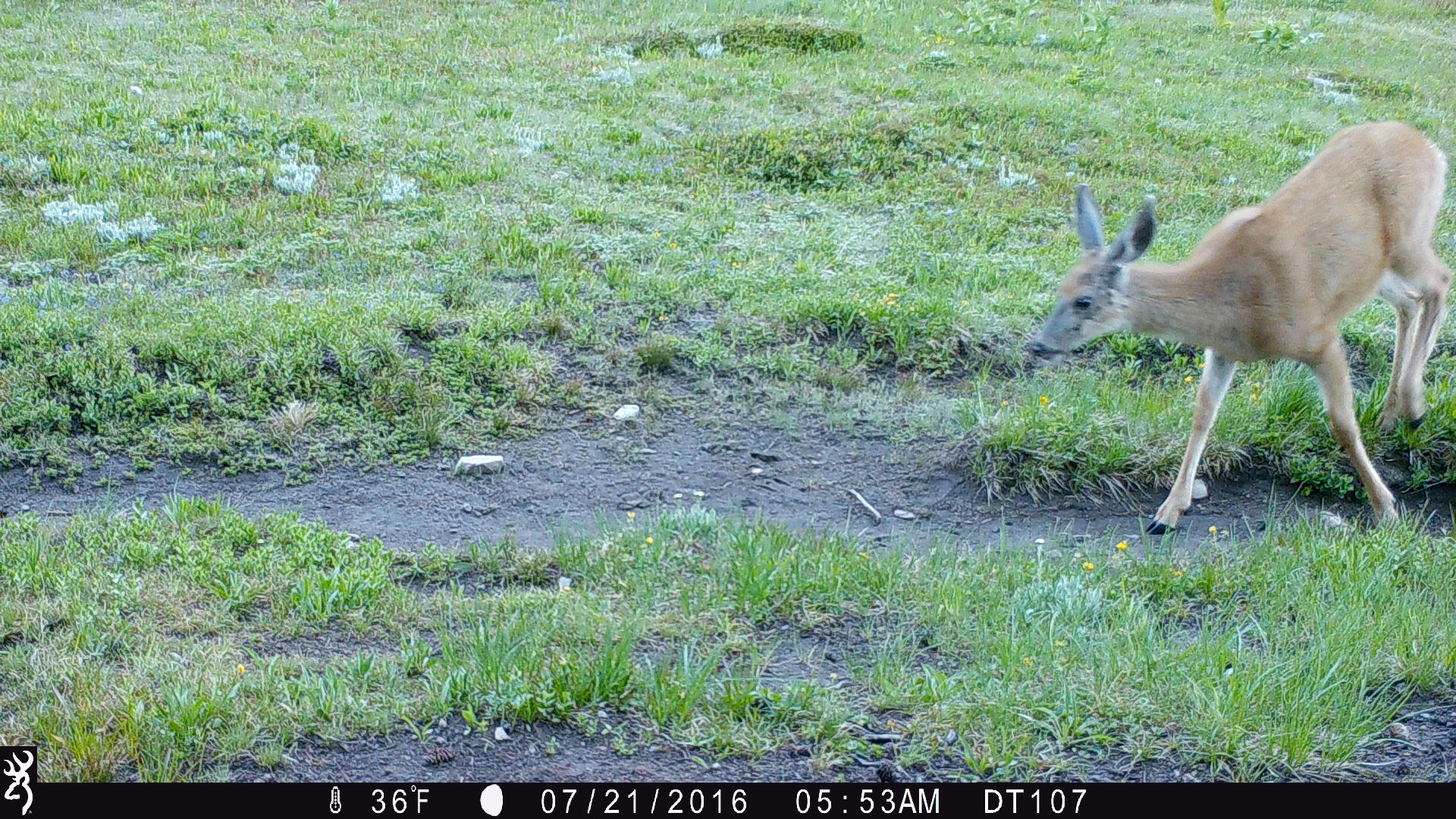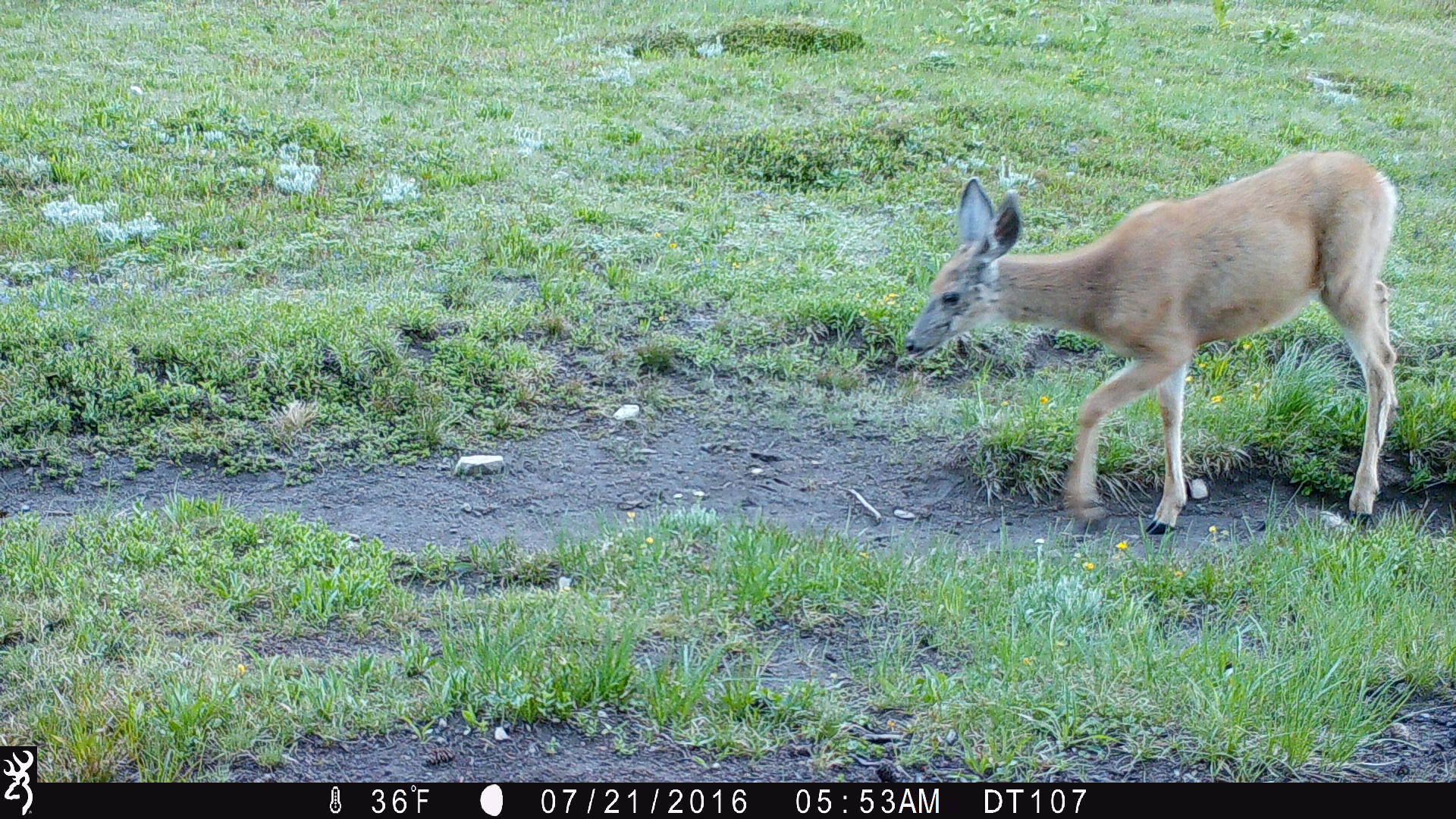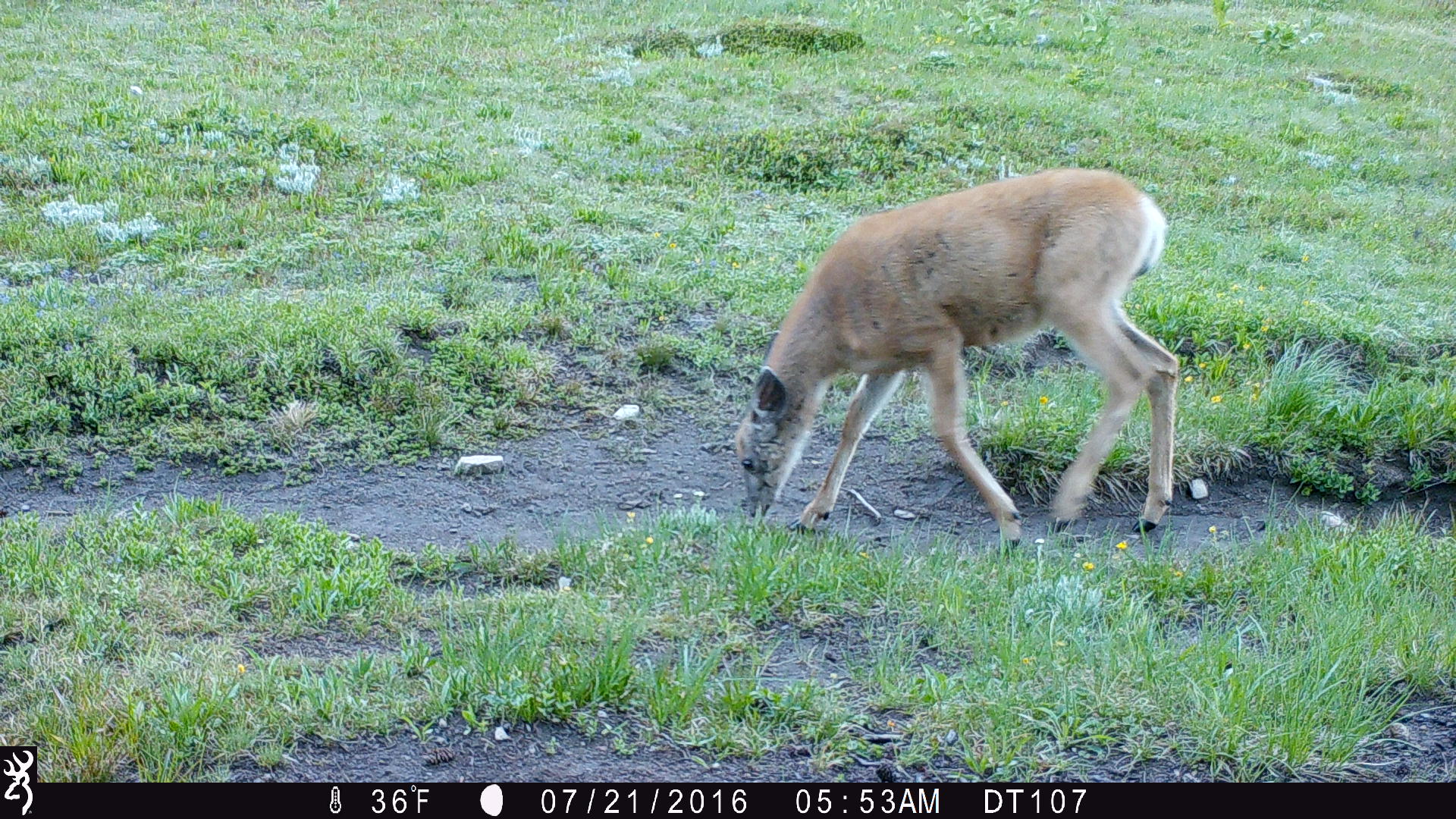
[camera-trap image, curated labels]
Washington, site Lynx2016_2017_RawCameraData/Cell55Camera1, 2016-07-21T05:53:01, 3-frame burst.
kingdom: Animalia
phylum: Chordata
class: Mammalia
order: Artiodactyla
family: Cervidae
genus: Odocoileus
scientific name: Odocoileus hemionus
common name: mule deer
Odocoileus hemionus (mule deer). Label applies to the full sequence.